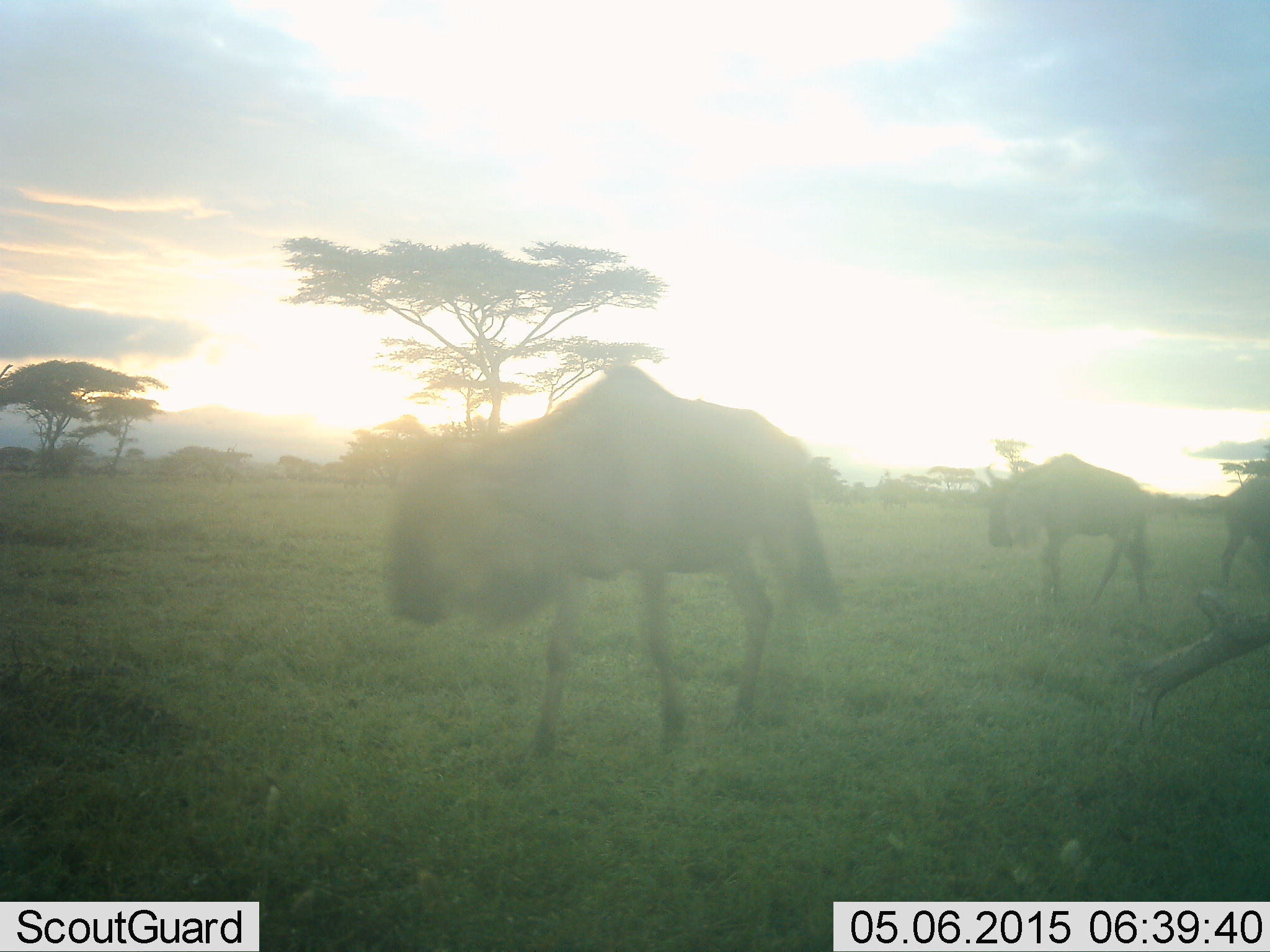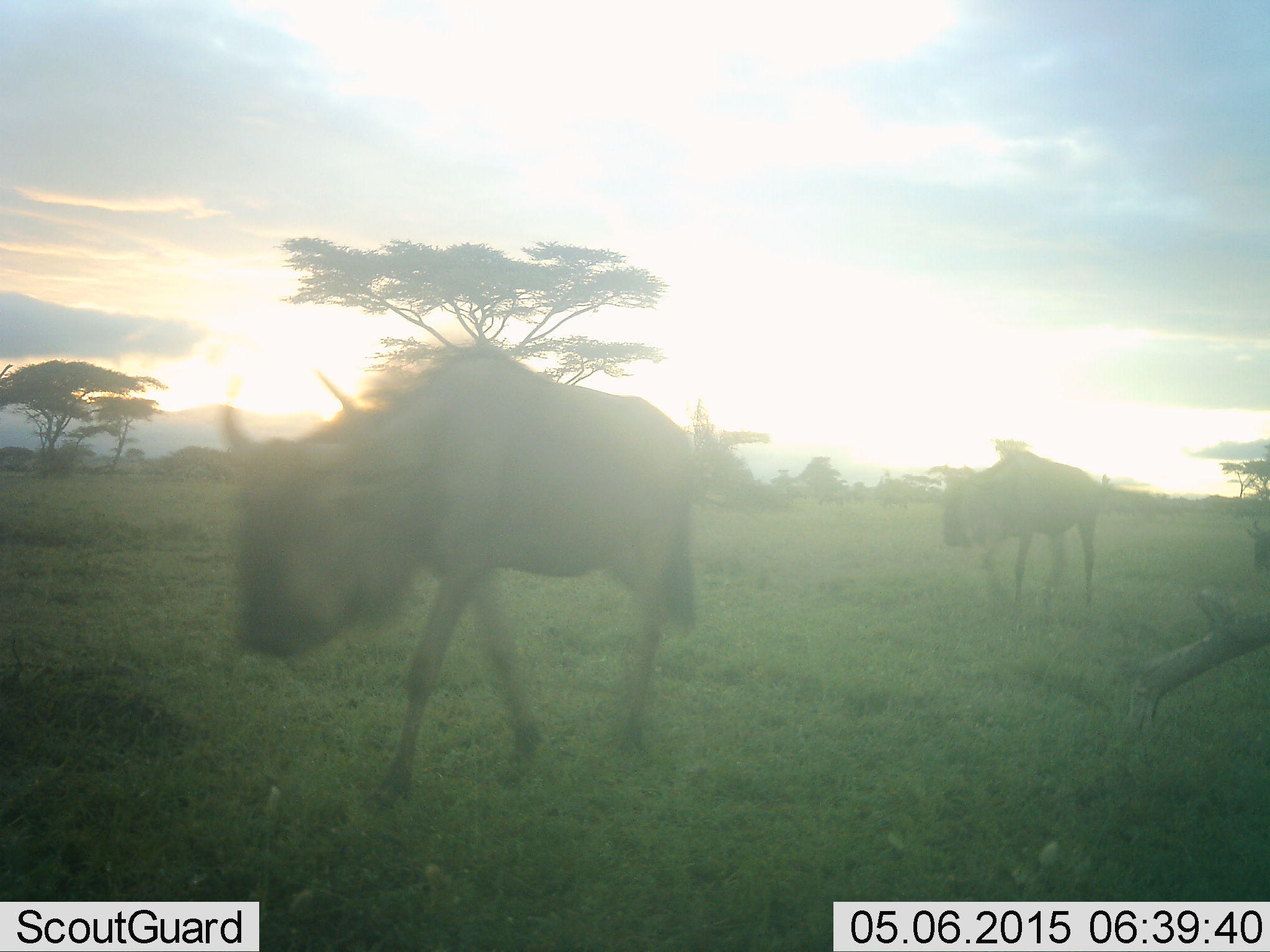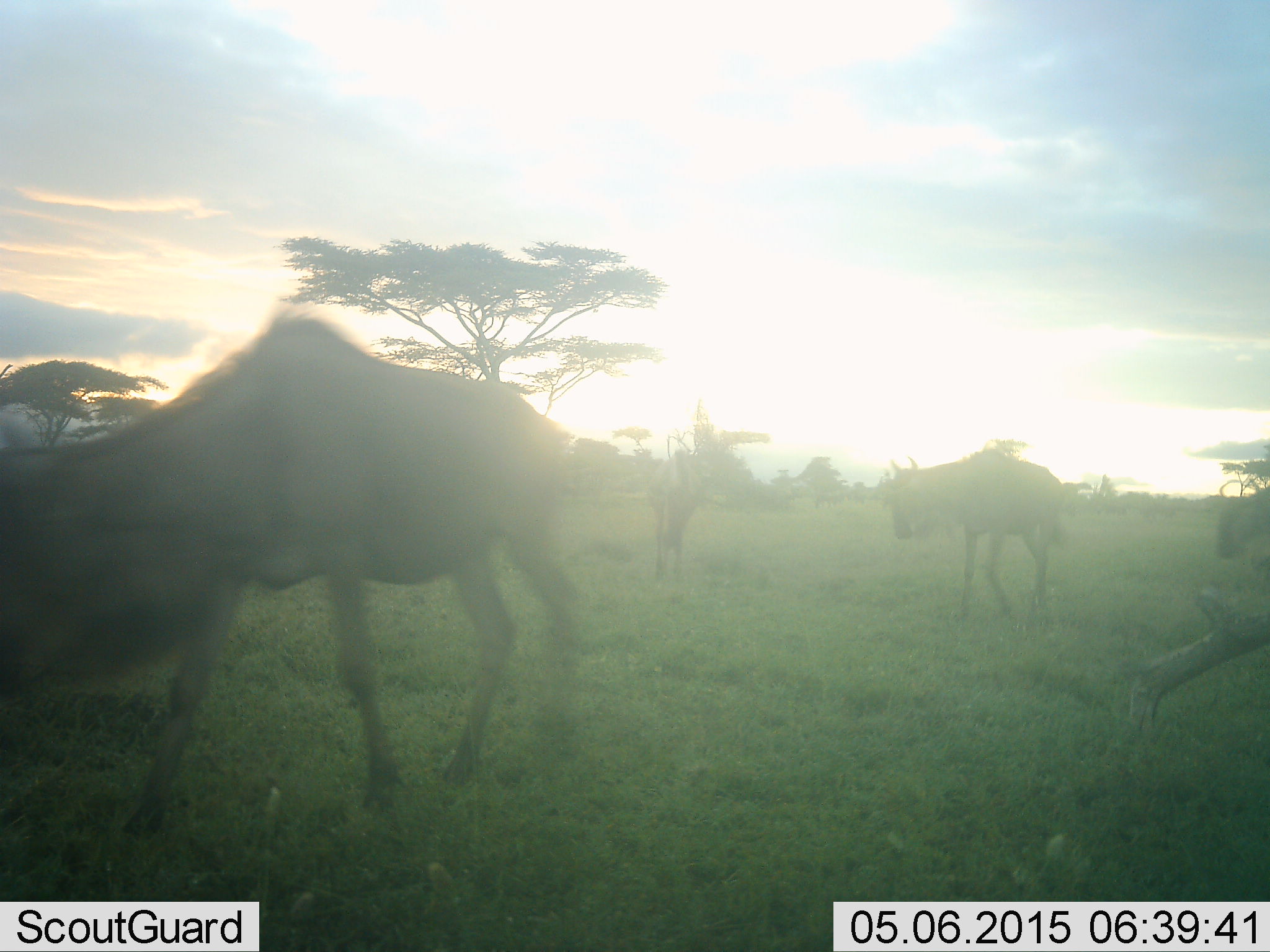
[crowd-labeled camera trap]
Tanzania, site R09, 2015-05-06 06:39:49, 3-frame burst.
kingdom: Animalia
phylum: Chordata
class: Mammalia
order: Artiodactyla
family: Bovidae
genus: Connochaetes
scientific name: Connochaetes taurinus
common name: blue wildebeest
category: wildebeest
Wildebeest (blue wildebeest) (Connochaetes taurinus), count 2. Behavior (volunteer vote fractions): standing 0%, resting 0%, moving 100%, interacting 0%. Young present (vote fraction): 0%. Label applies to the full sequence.